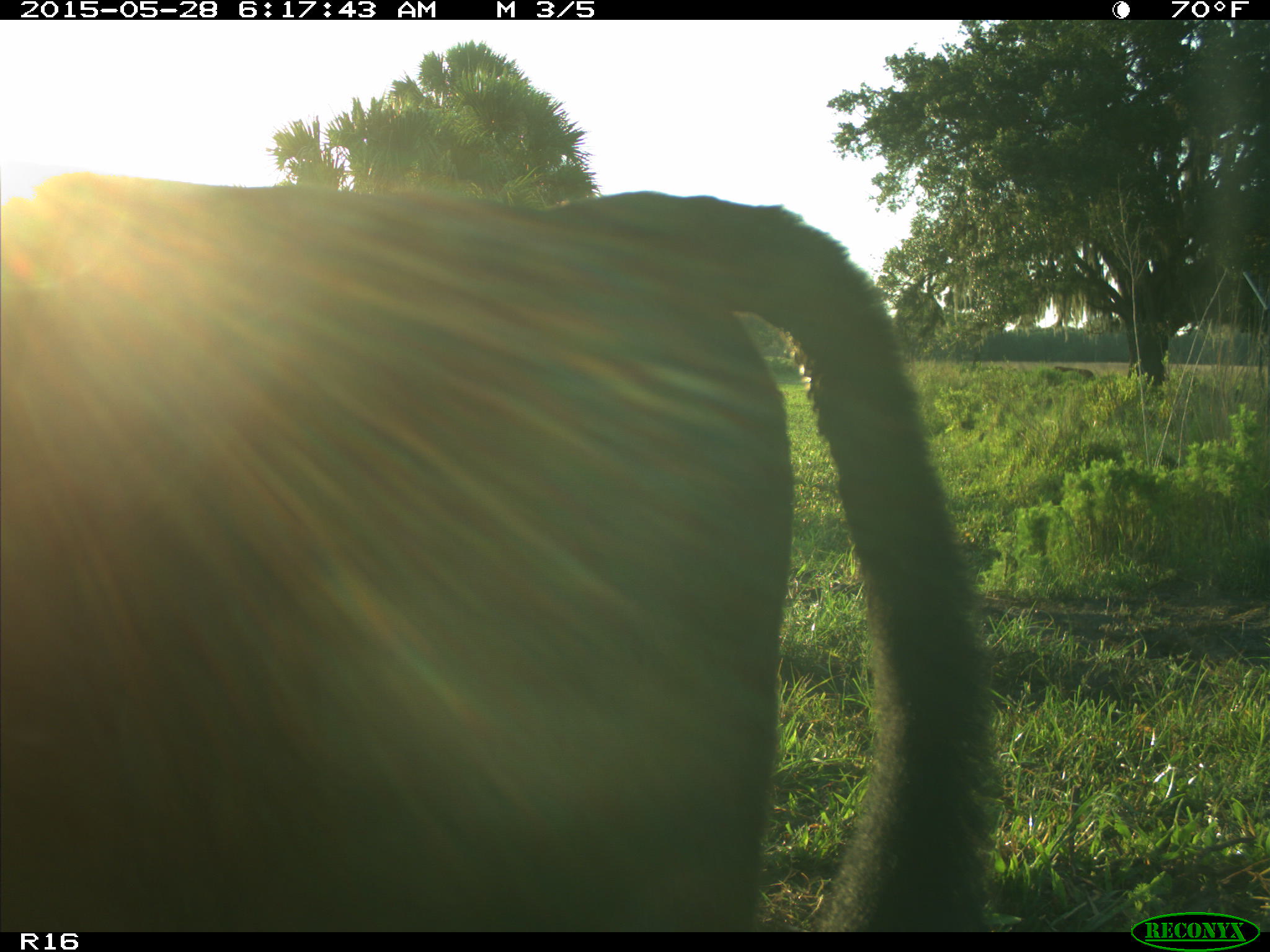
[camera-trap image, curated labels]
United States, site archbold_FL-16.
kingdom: Animalia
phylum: Chordata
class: Mammalia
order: Artiodactyla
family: Bovidae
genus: Bos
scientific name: Bos taurus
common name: domestic cow